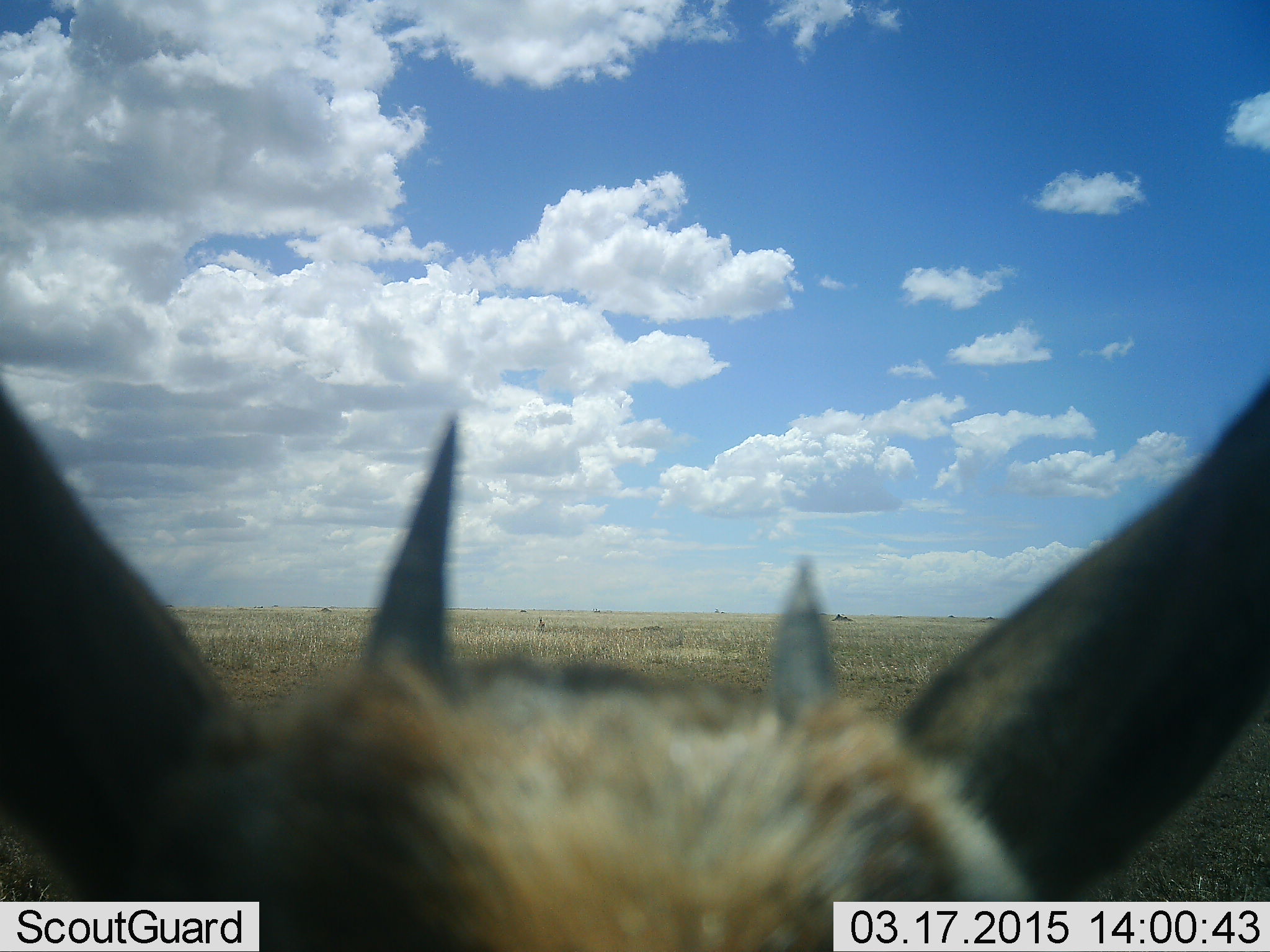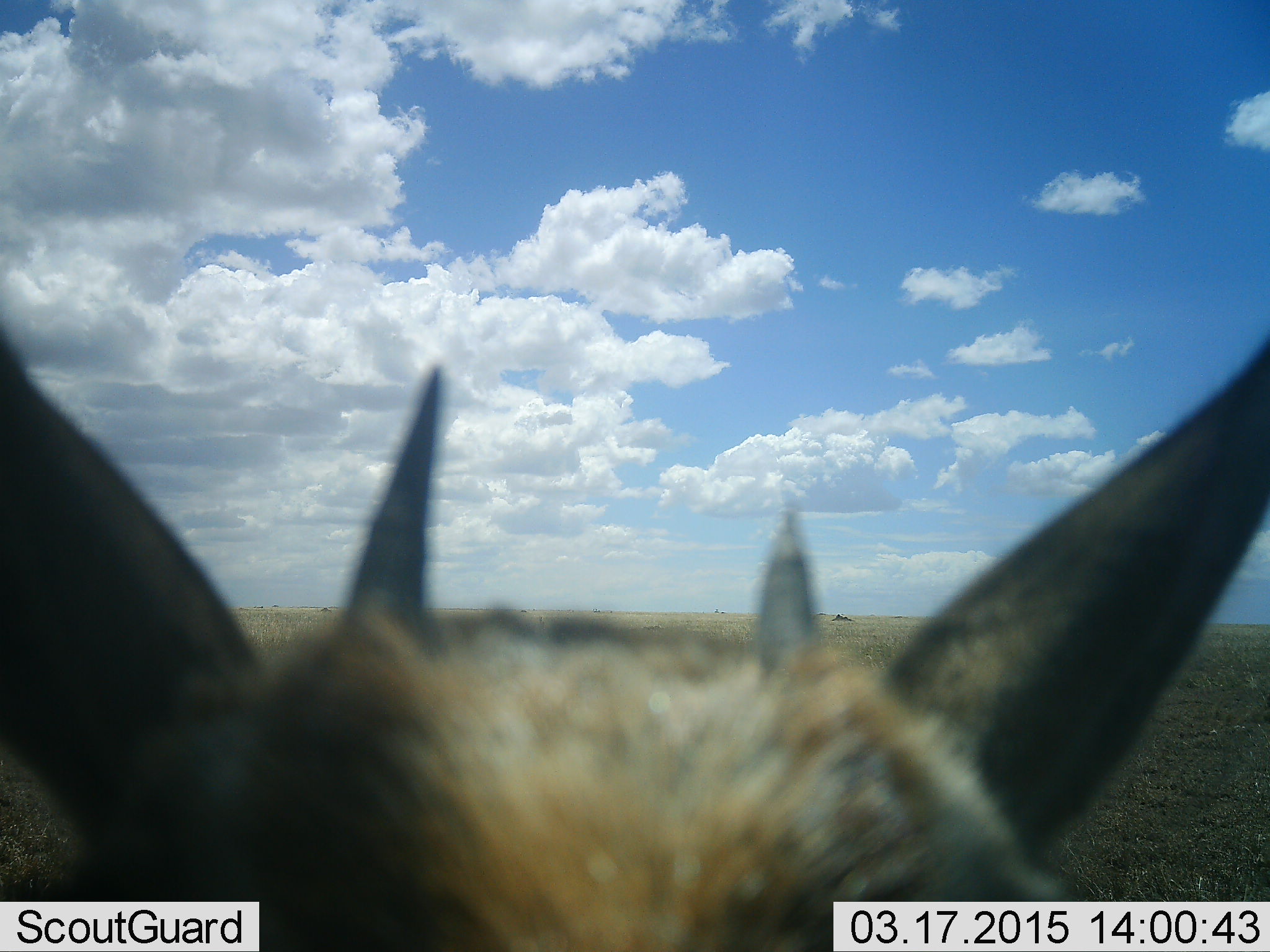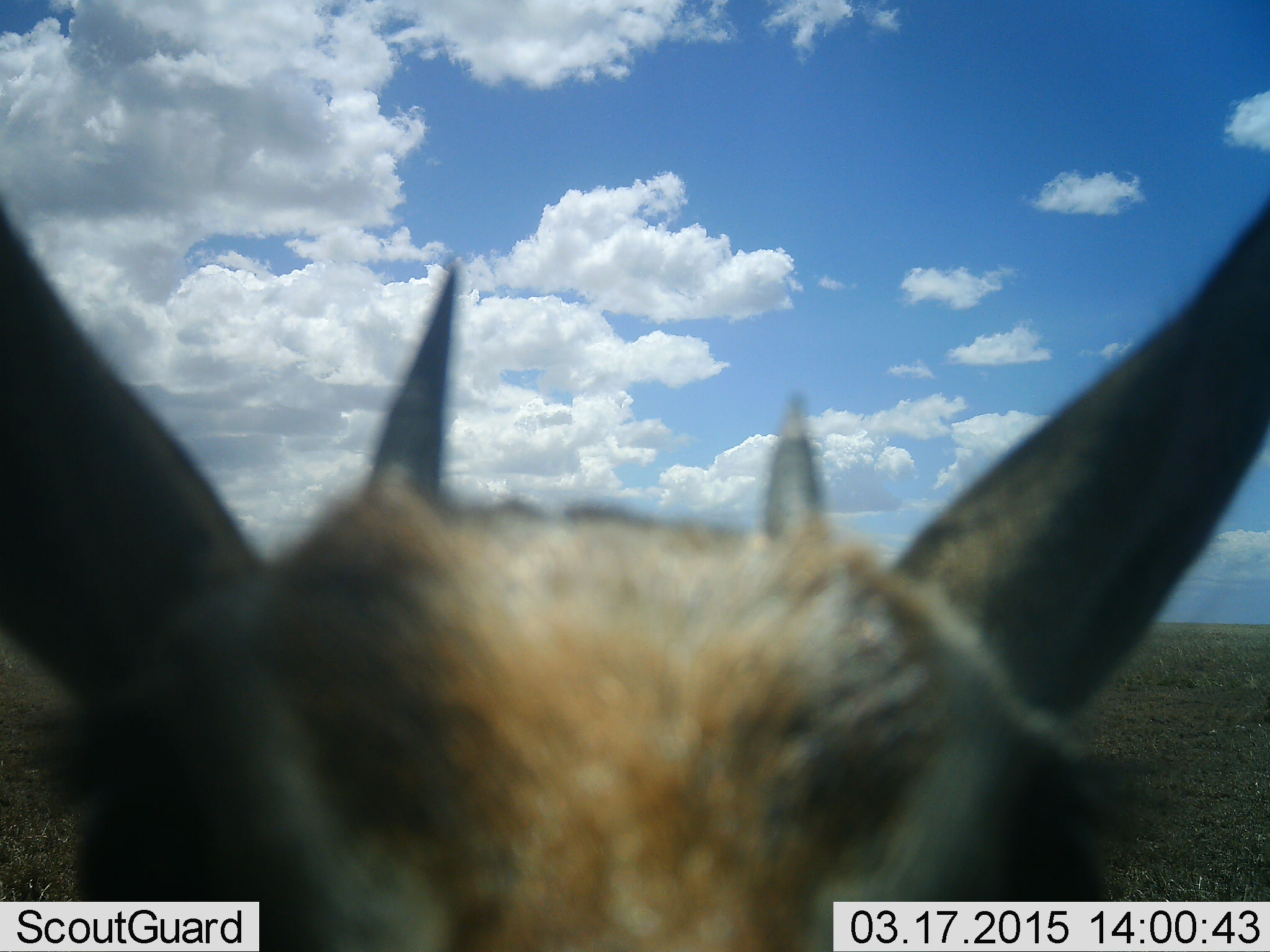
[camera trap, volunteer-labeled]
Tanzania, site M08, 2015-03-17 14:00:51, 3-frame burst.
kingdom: Animalia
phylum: Chordata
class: Mammalia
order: Artiodactyla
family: Bovidae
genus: Eudorcas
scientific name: Eudorcas thomsonii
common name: thomson's gazelle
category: gazellethomsons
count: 1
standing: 100%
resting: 0%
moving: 0%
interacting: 0%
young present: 0%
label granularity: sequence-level